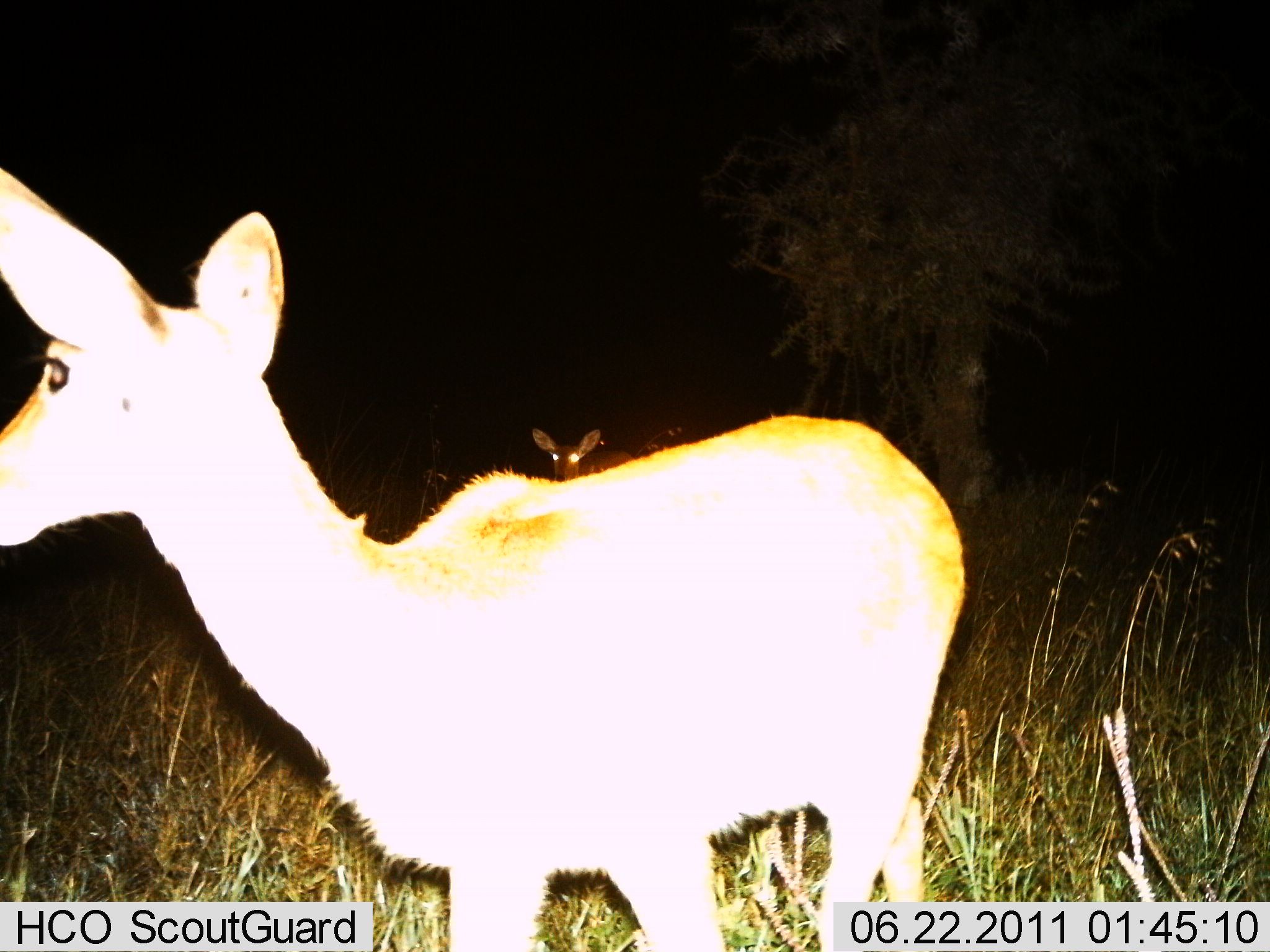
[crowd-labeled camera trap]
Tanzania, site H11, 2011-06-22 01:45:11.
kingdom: Animalia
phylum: Chordata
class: Mammalia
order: Artiodactyla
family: Bovidae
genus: Redunca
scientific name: Redunca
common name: reedbuck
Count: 2.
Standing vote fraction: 91%.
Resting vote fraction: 0%.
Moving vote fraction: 9%.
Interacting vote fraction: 0%.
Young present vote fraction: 9%.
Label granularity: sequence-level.